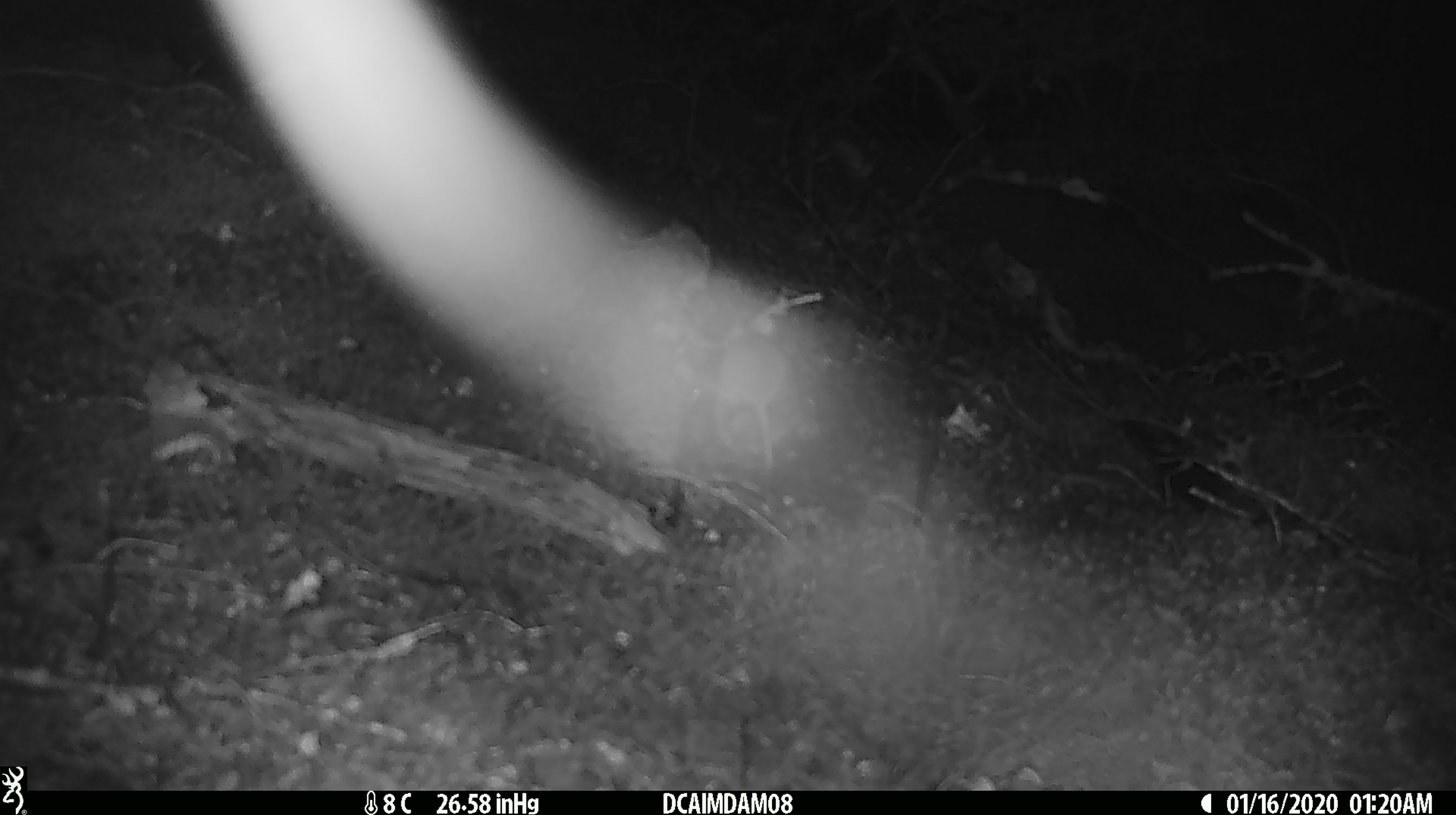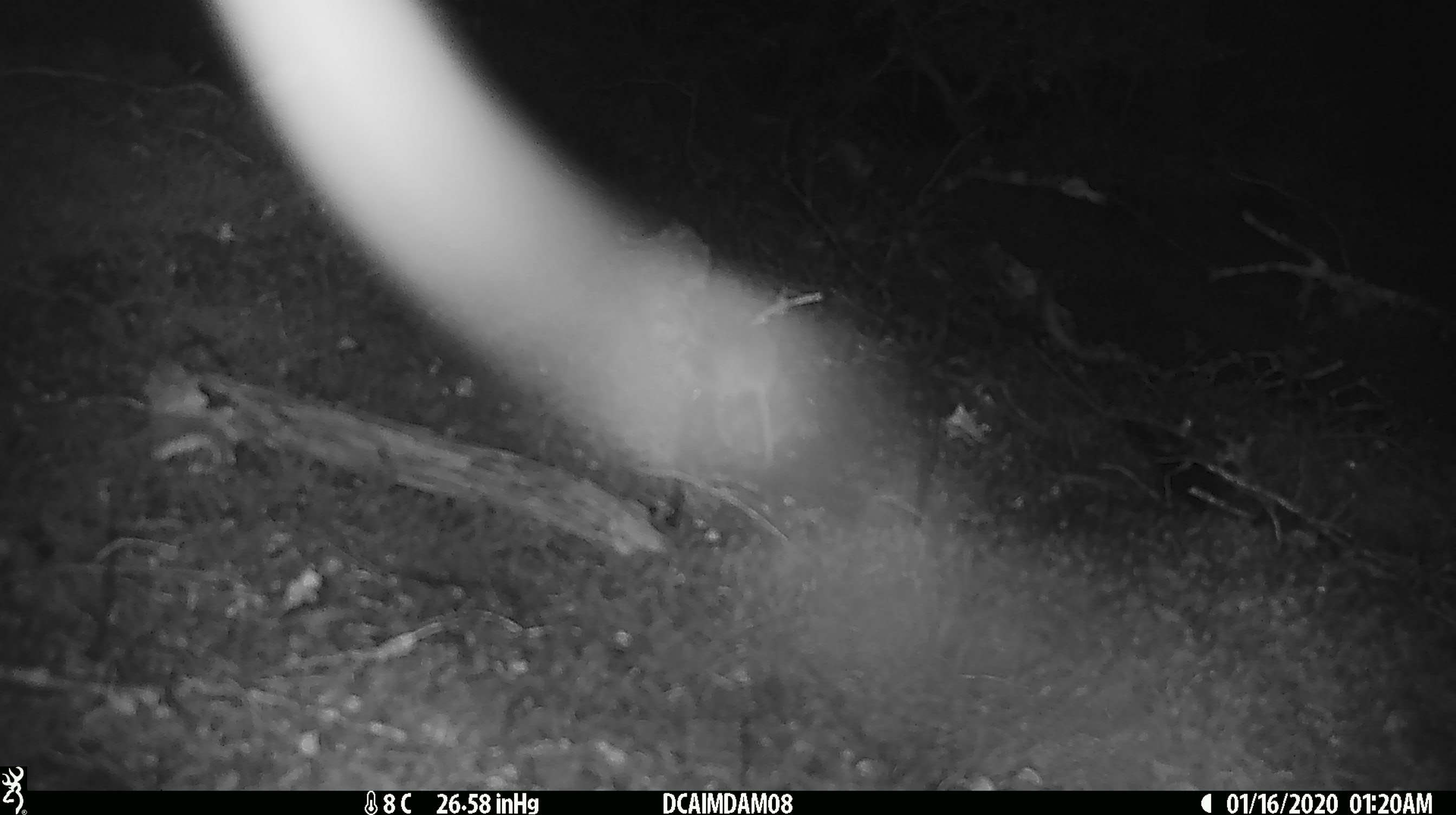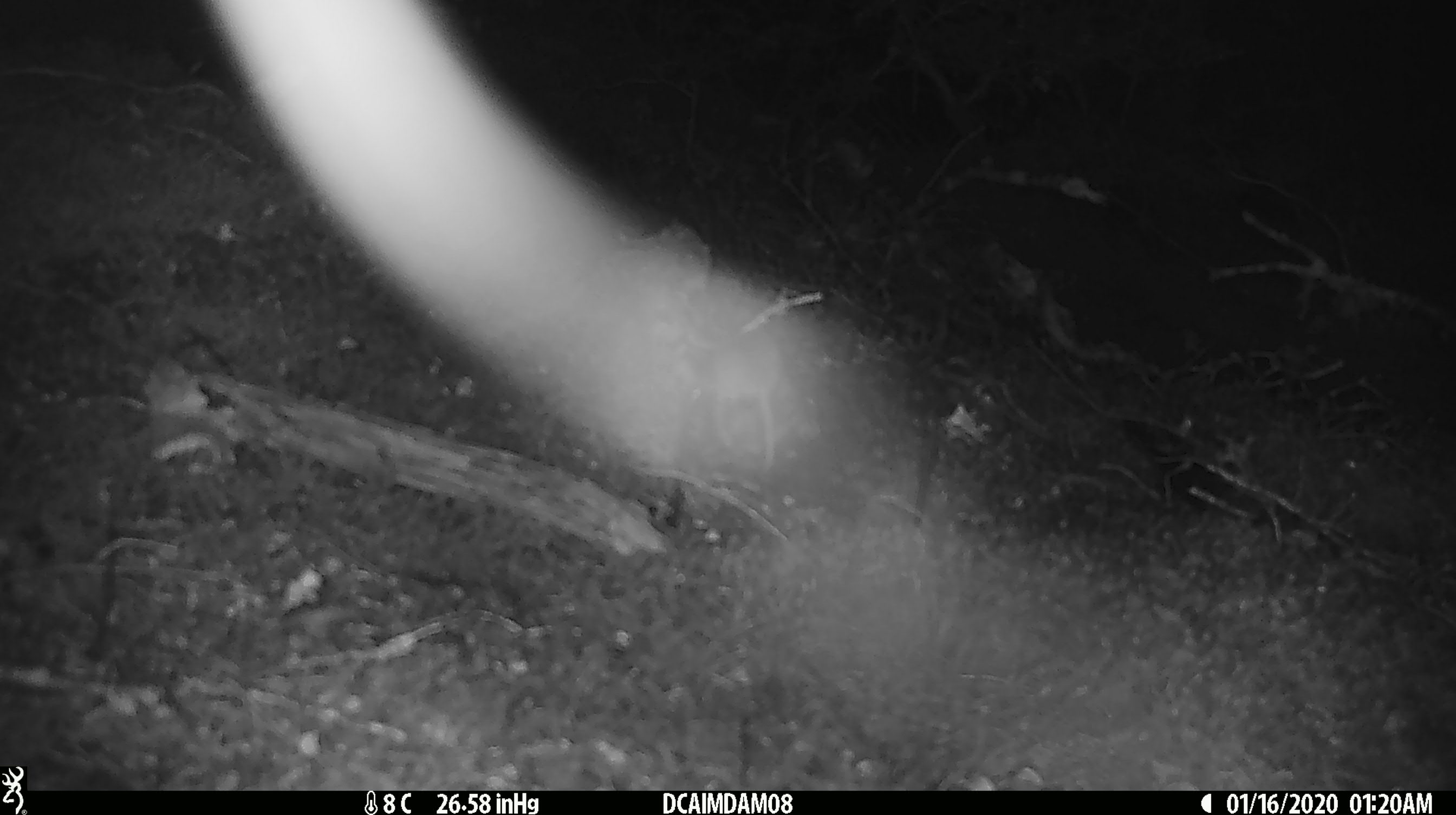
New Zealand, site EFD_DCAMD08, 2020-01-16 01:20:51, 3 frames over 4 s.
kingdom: Animalia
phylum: Chordata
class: Mammalia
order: Rodentia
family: Muridae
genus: Mus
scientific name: Mus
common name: mouse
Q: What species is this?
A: Mouse (Mus).